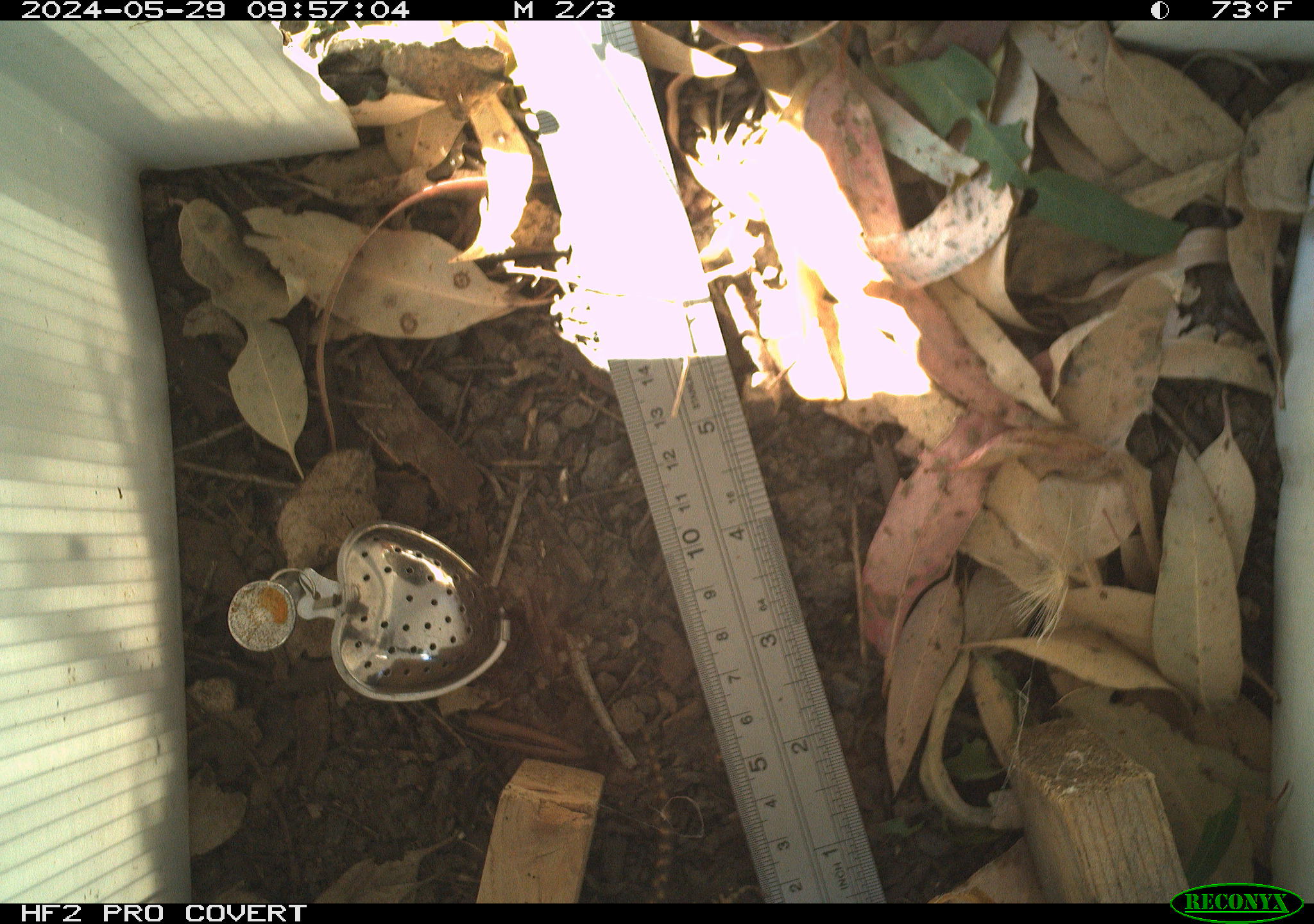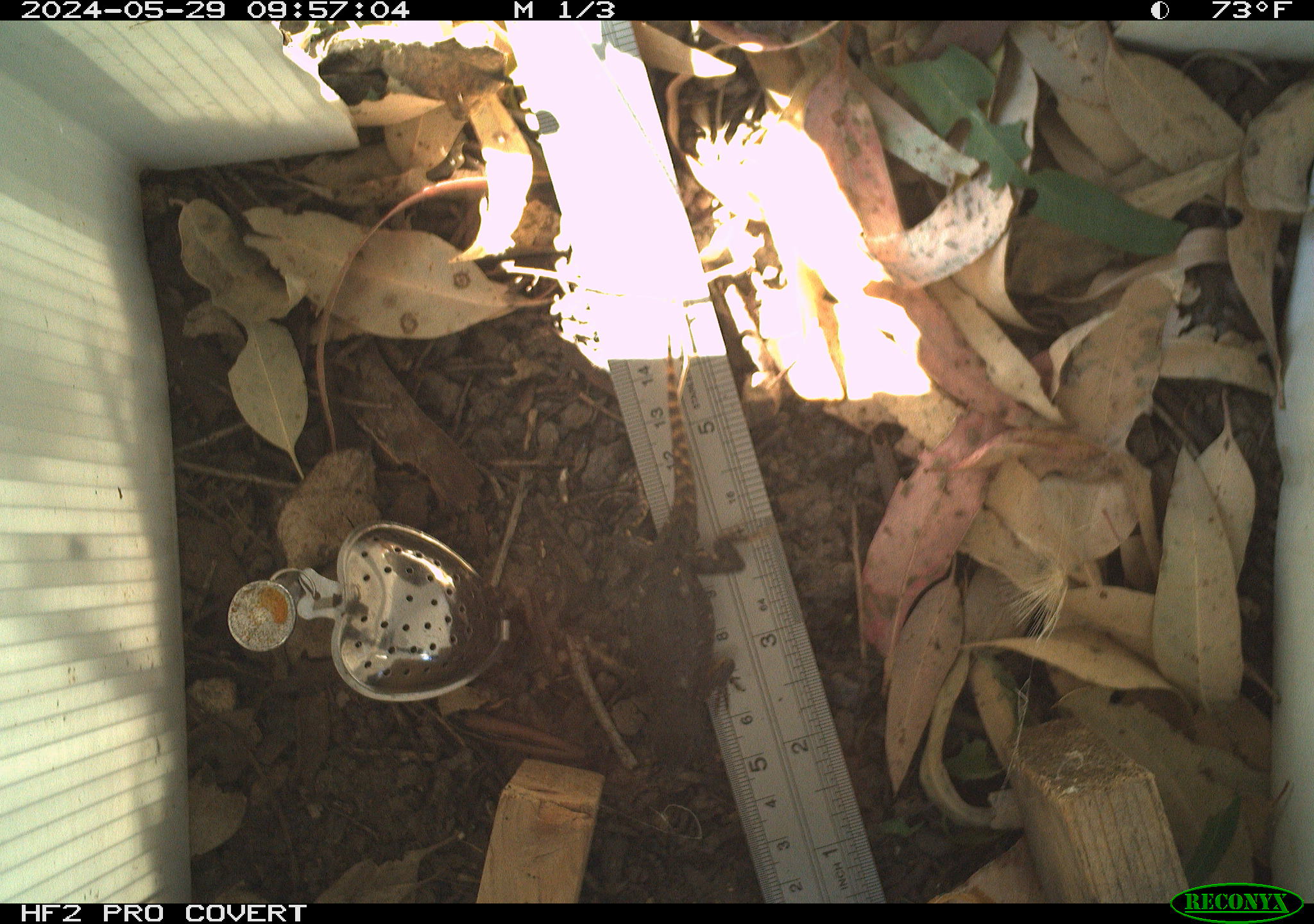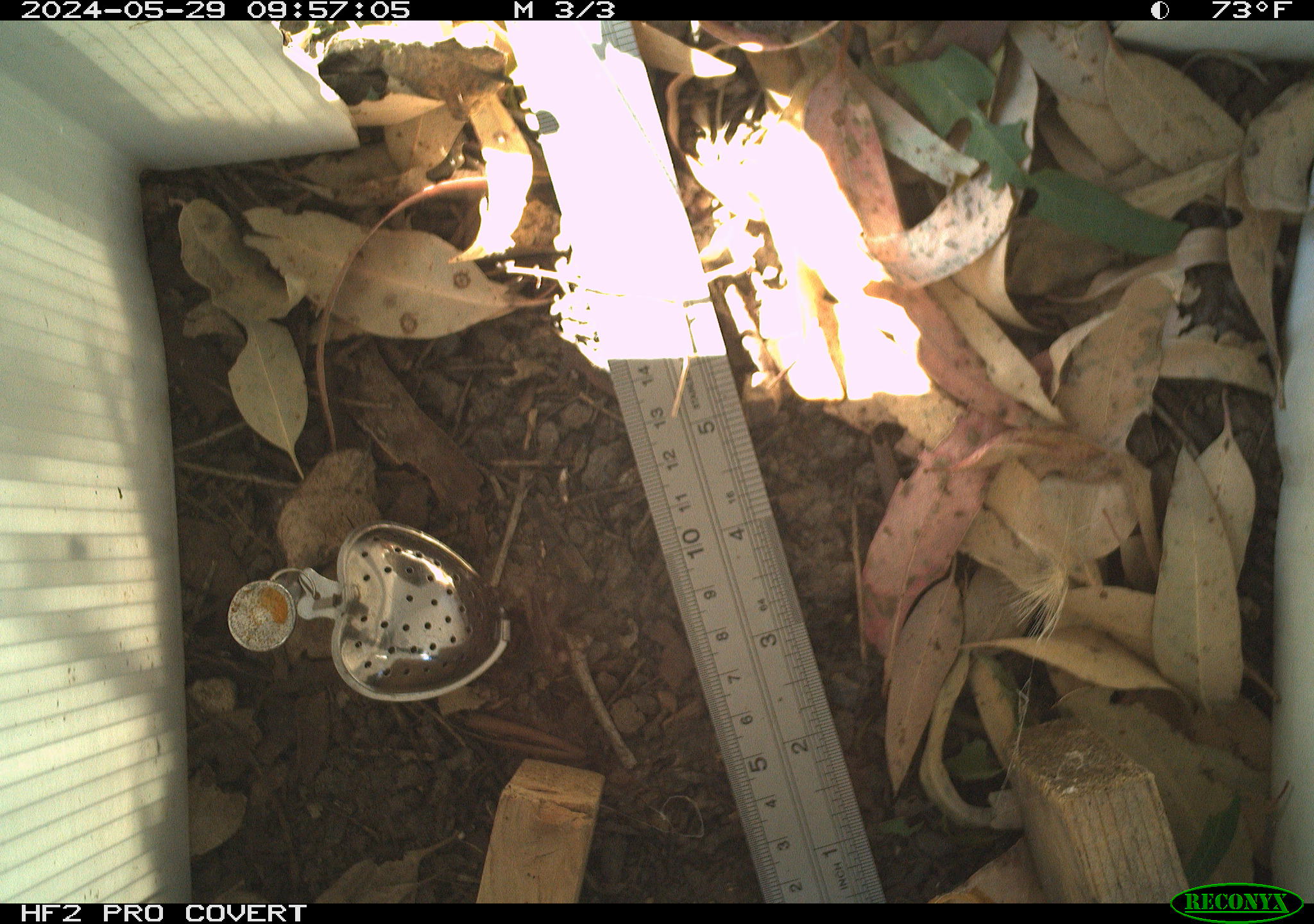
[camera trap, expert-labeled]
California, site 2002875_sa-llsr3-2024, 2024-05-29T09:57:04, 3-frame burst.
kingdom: Animalia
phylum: Chordata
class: Reptilia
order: Squamata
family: Phrynosomatidae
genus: Sceloporus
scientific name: Sceloporus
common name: spiny lizards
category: sceloporus species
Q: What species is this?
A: Sceloporus species (spiny lizards) (Sceloporus).